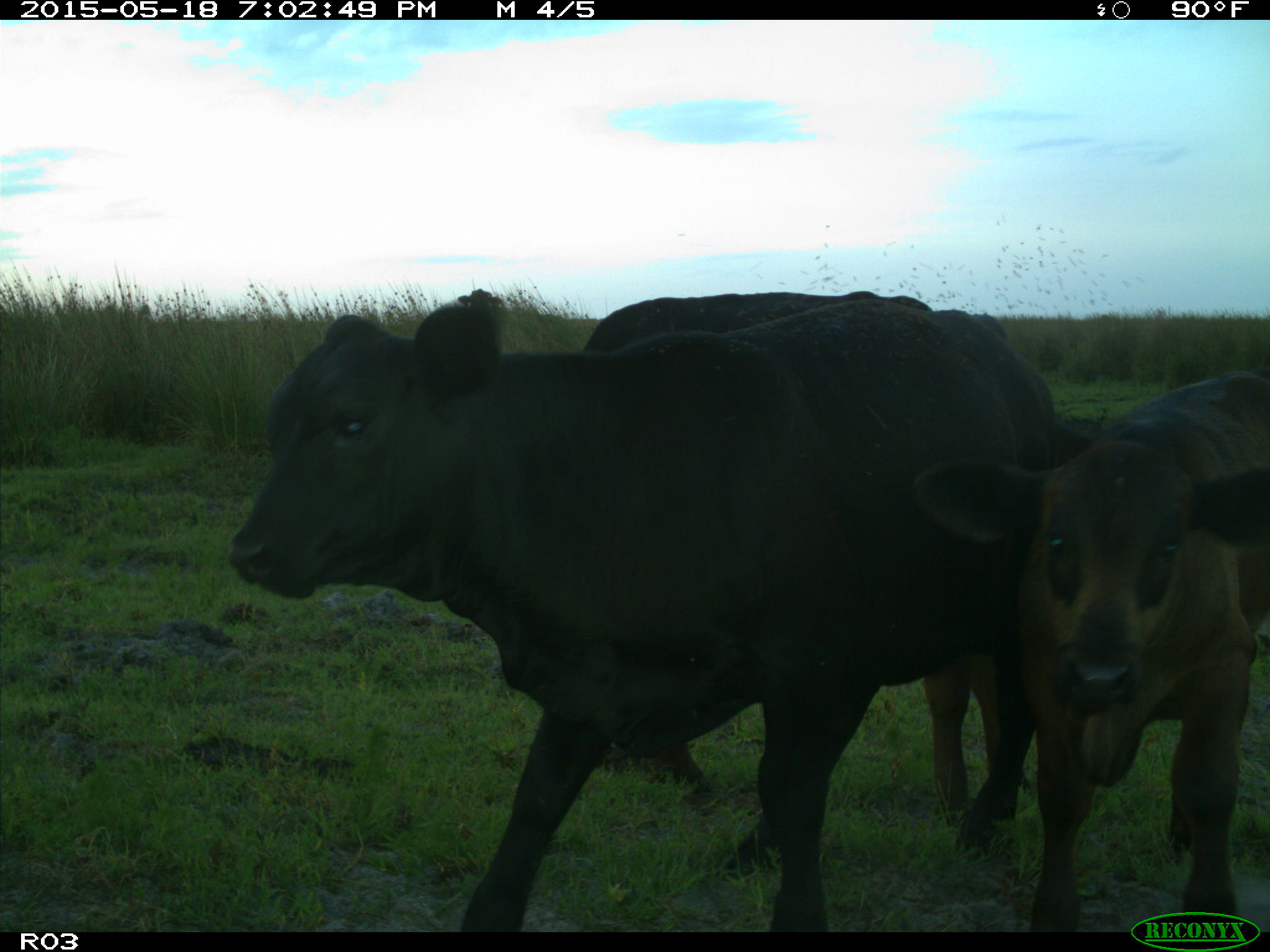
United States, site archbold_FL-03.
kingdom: Animalia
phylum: Chordata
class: Mammalia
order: Artiodactyla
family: Bovidae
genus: Bos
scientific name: Bos taurus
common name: domestic cow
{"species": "Bos taurus (domestic cow)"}